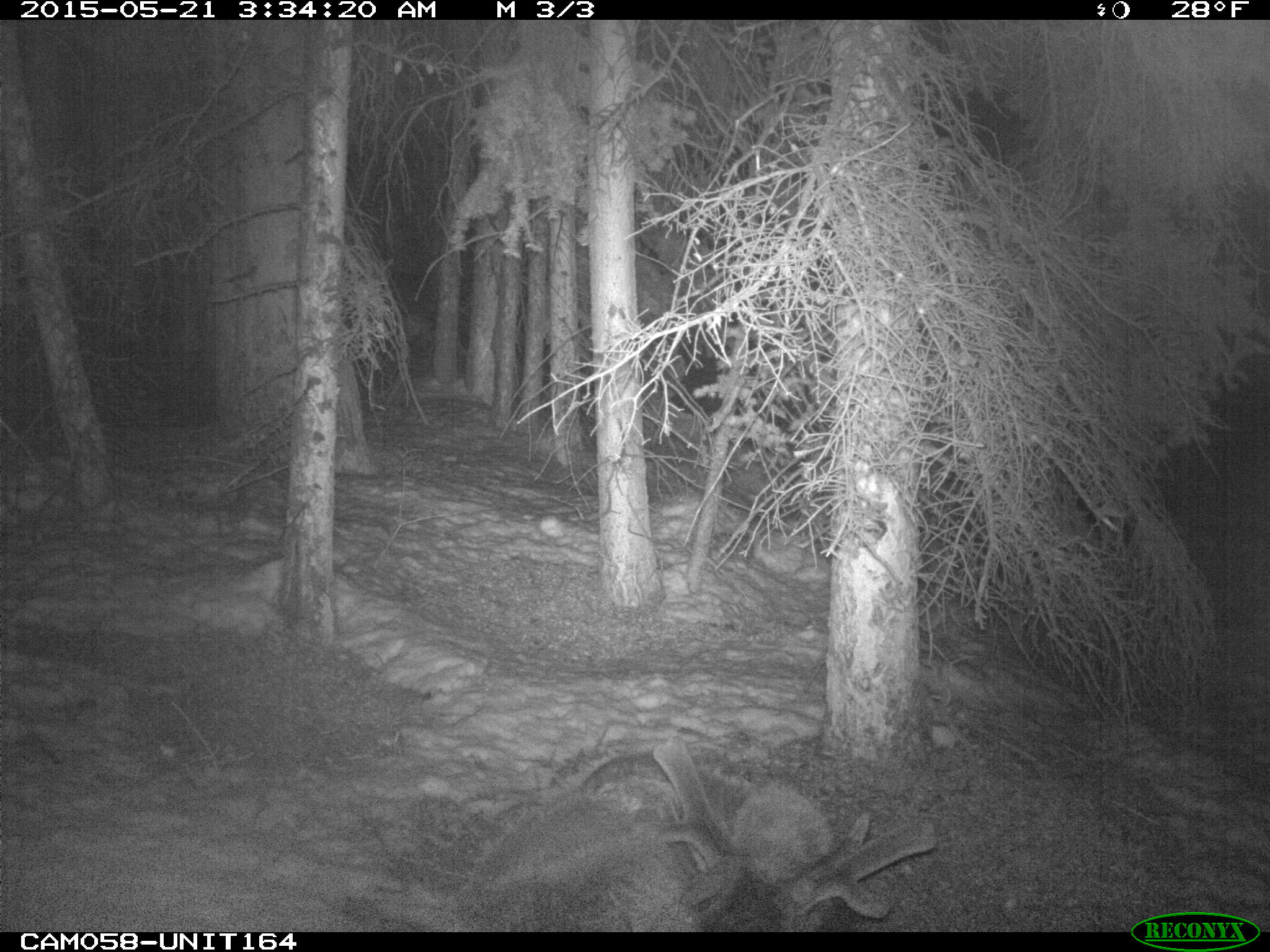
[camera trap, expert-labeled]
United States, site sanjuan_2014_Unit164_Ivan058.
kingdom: Animalia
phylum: Chordata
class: Mammalia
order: Artiodactyla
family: Cervidae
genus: Cervus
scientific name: Cervus elaphus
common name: red deer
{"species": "Cervus elaphus (red deer)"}